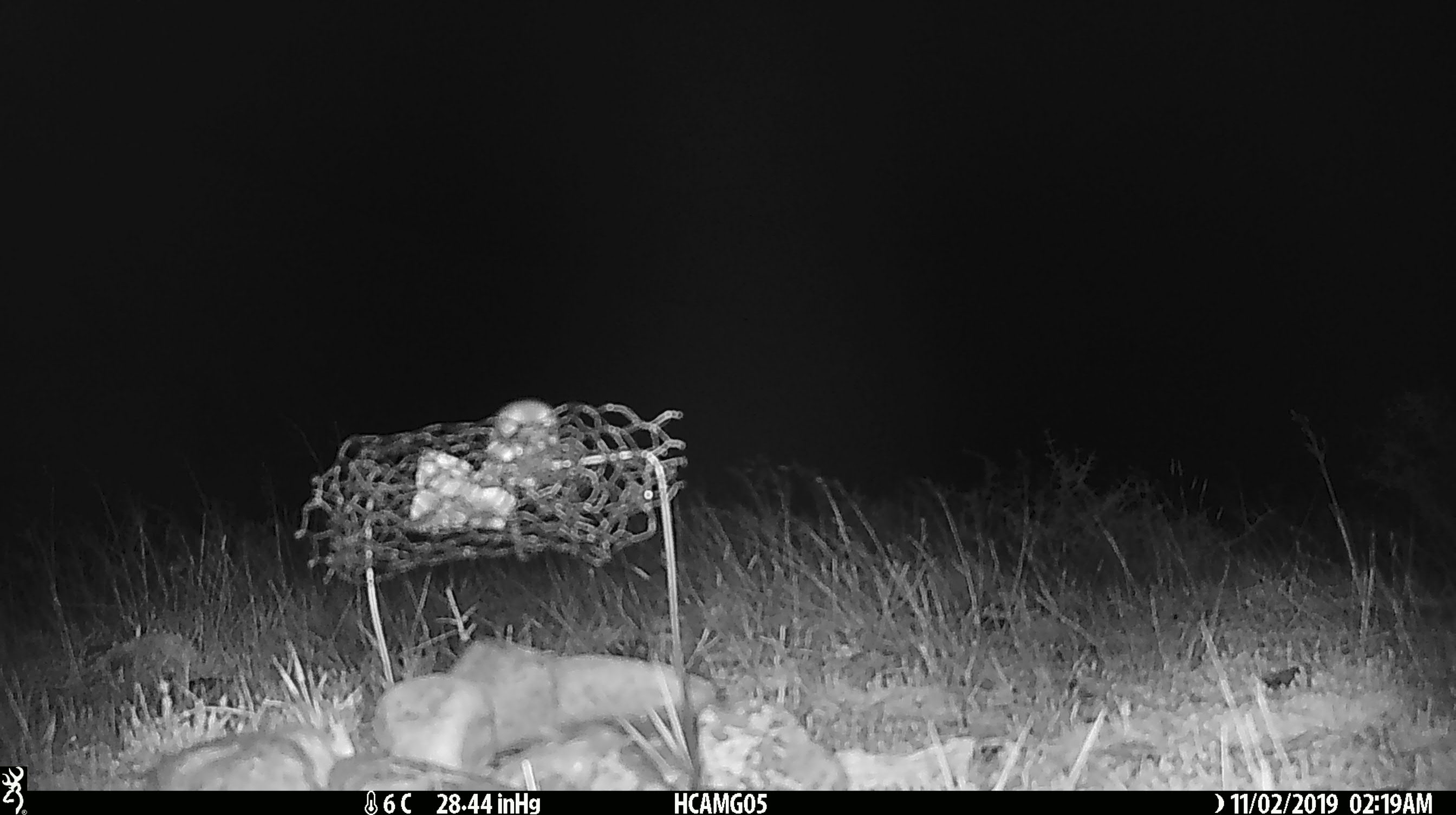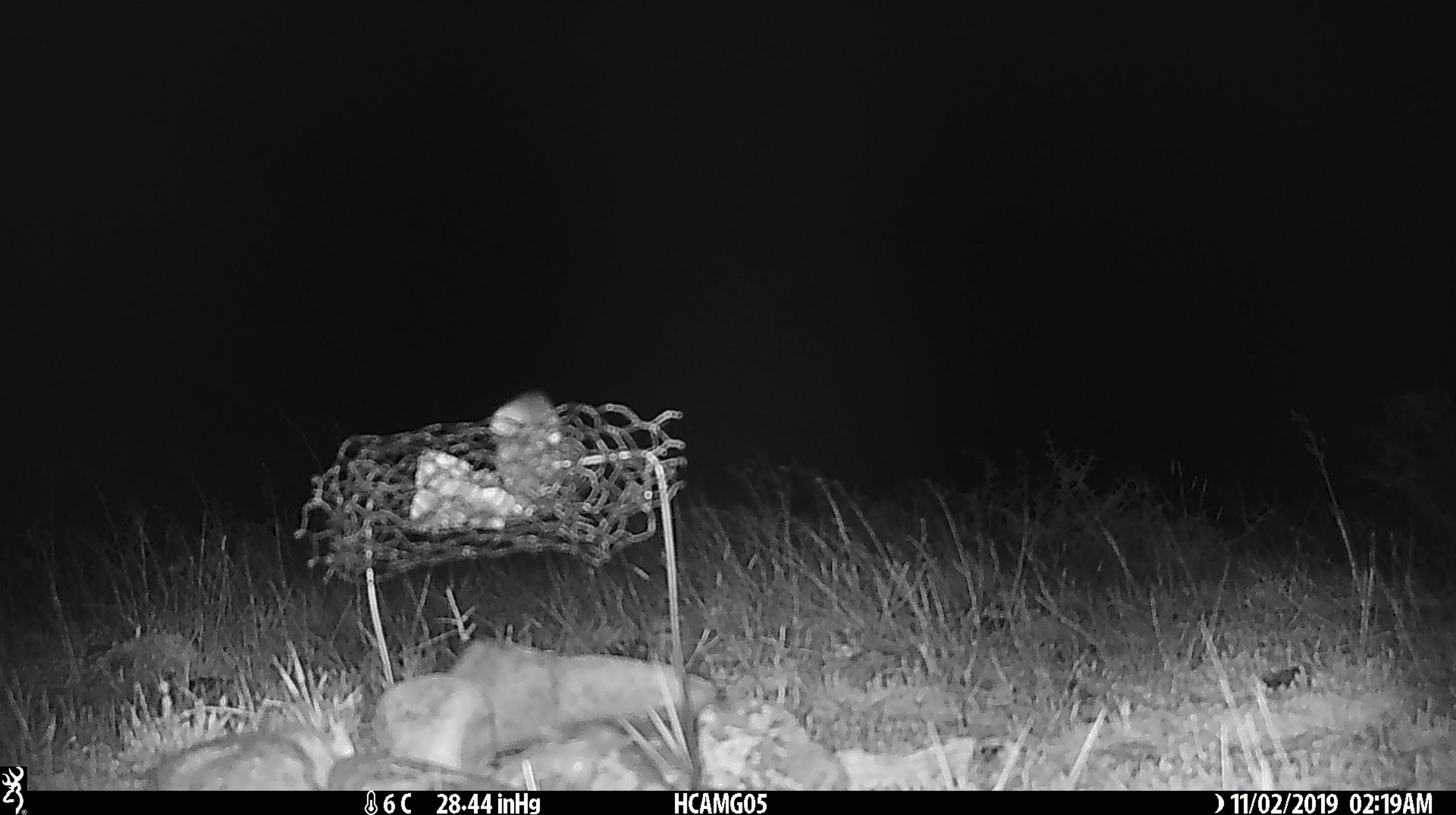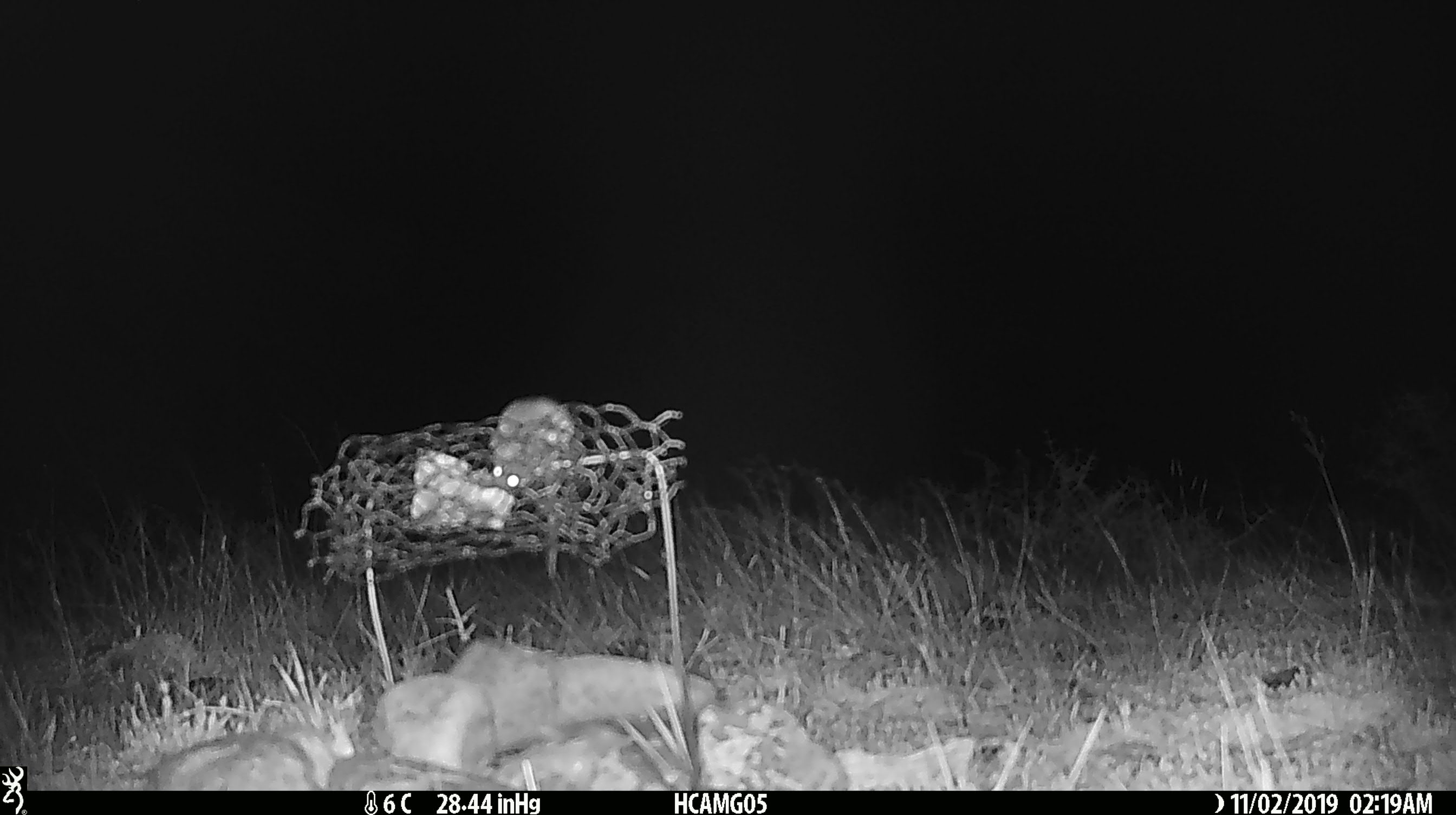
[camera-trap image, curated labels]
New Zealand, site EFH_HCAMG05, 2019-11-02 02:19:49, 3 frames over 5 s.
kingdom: Animalia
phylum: Chordata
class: Mammalia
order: Rodentia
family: Muridae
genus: Mus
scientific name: Mus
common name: mouse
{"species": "mouse (Mus)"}